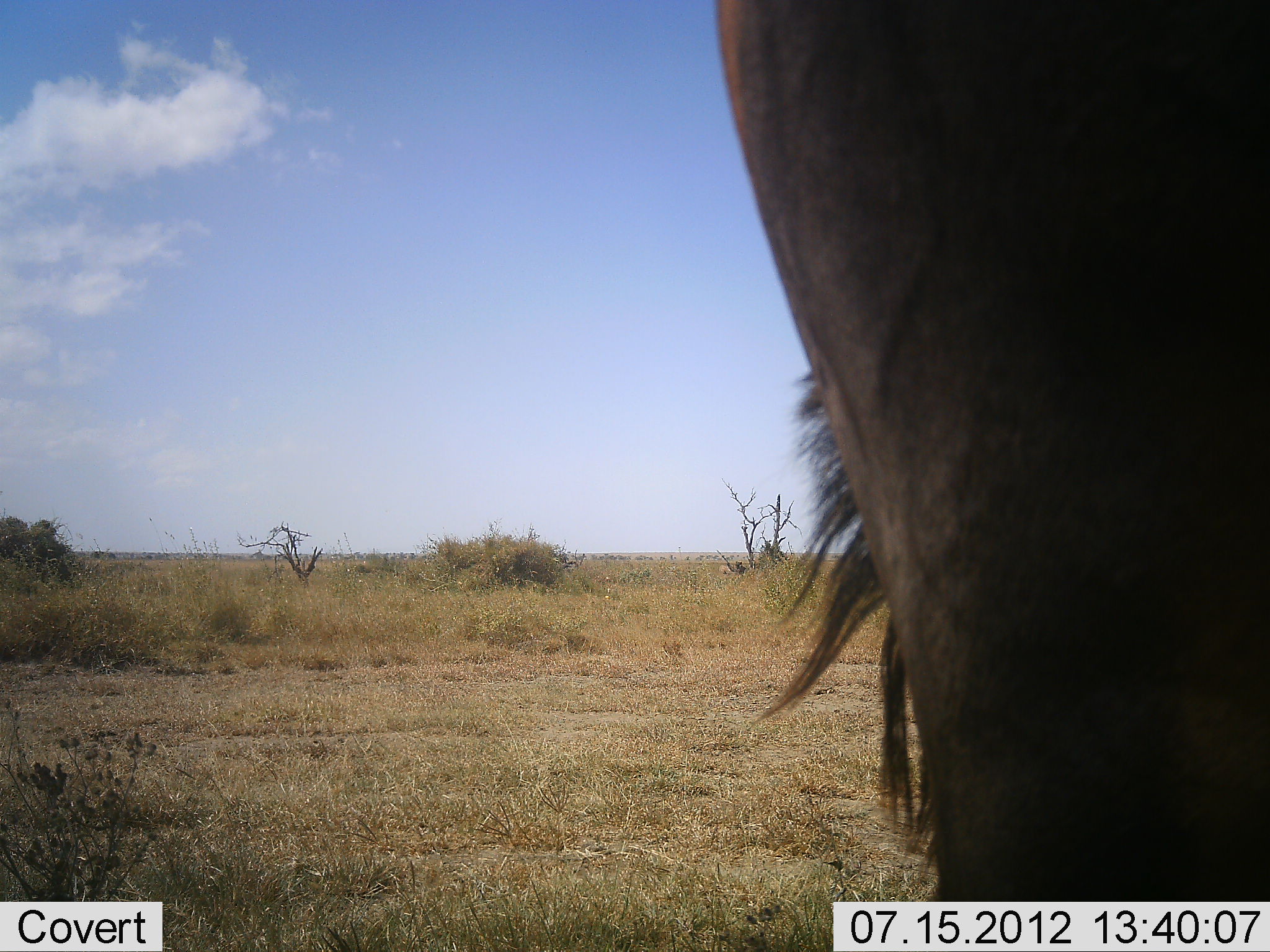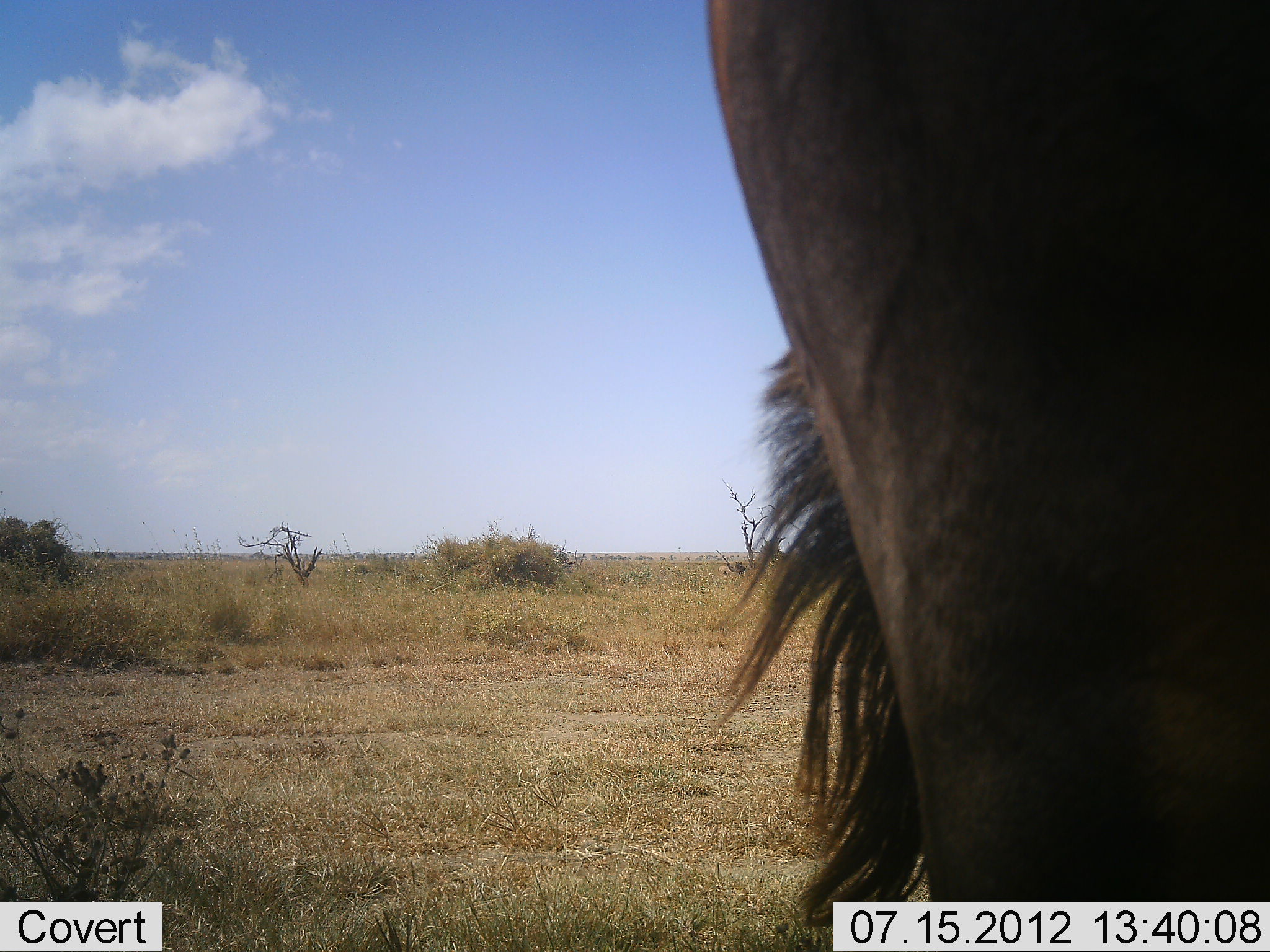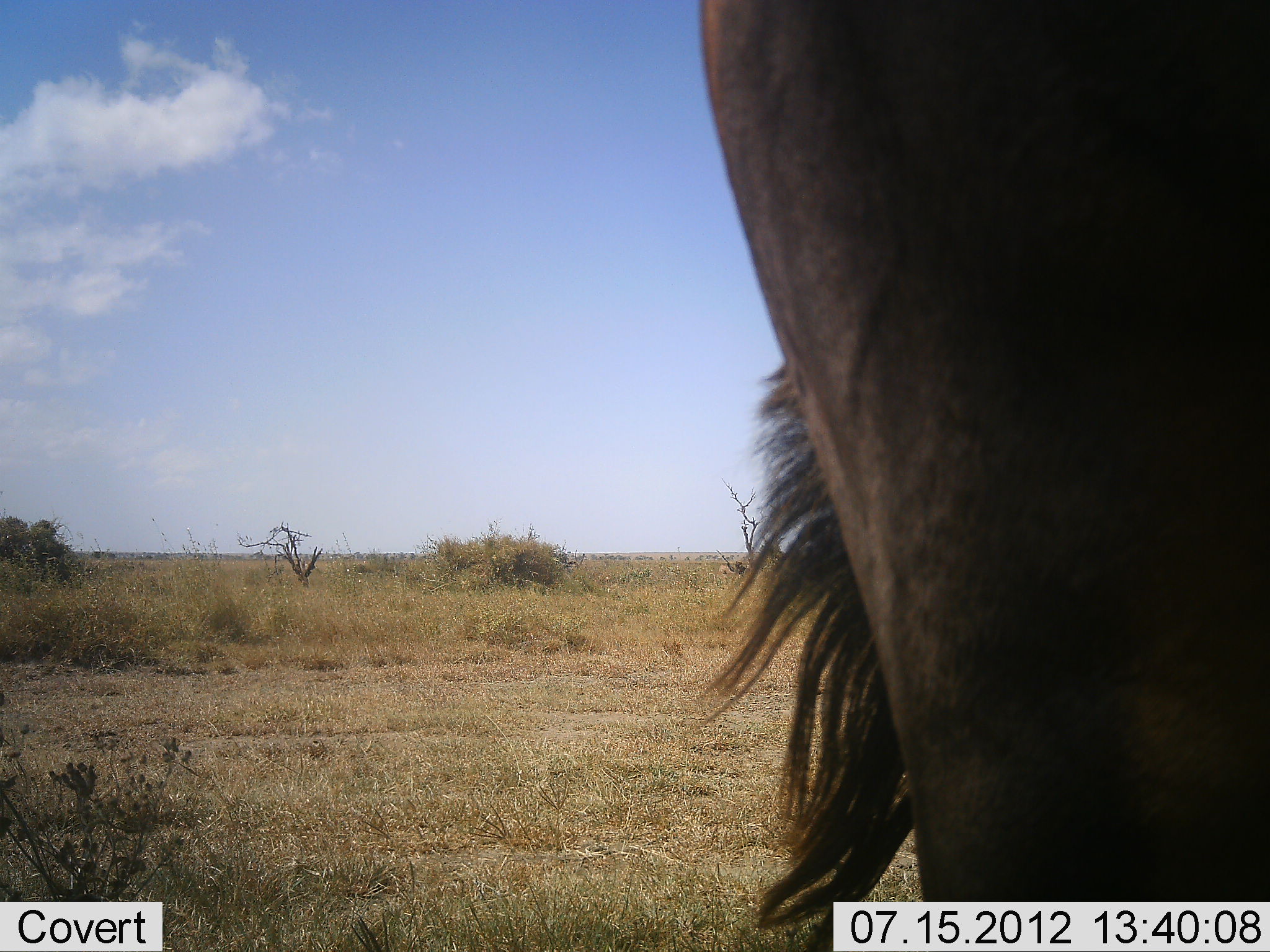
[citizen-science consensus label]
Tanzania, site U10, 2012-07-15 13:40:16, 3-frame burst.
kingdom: Animalia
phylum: Chordata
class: Mammalia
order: Artiodactyla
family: Bovidae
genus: Connochaetes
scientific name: Connochaetes taurinus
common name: blue wildebeest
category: wildebeest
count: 1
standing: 100%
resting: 0%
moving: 0%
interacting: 0%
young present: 0%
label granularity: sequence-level